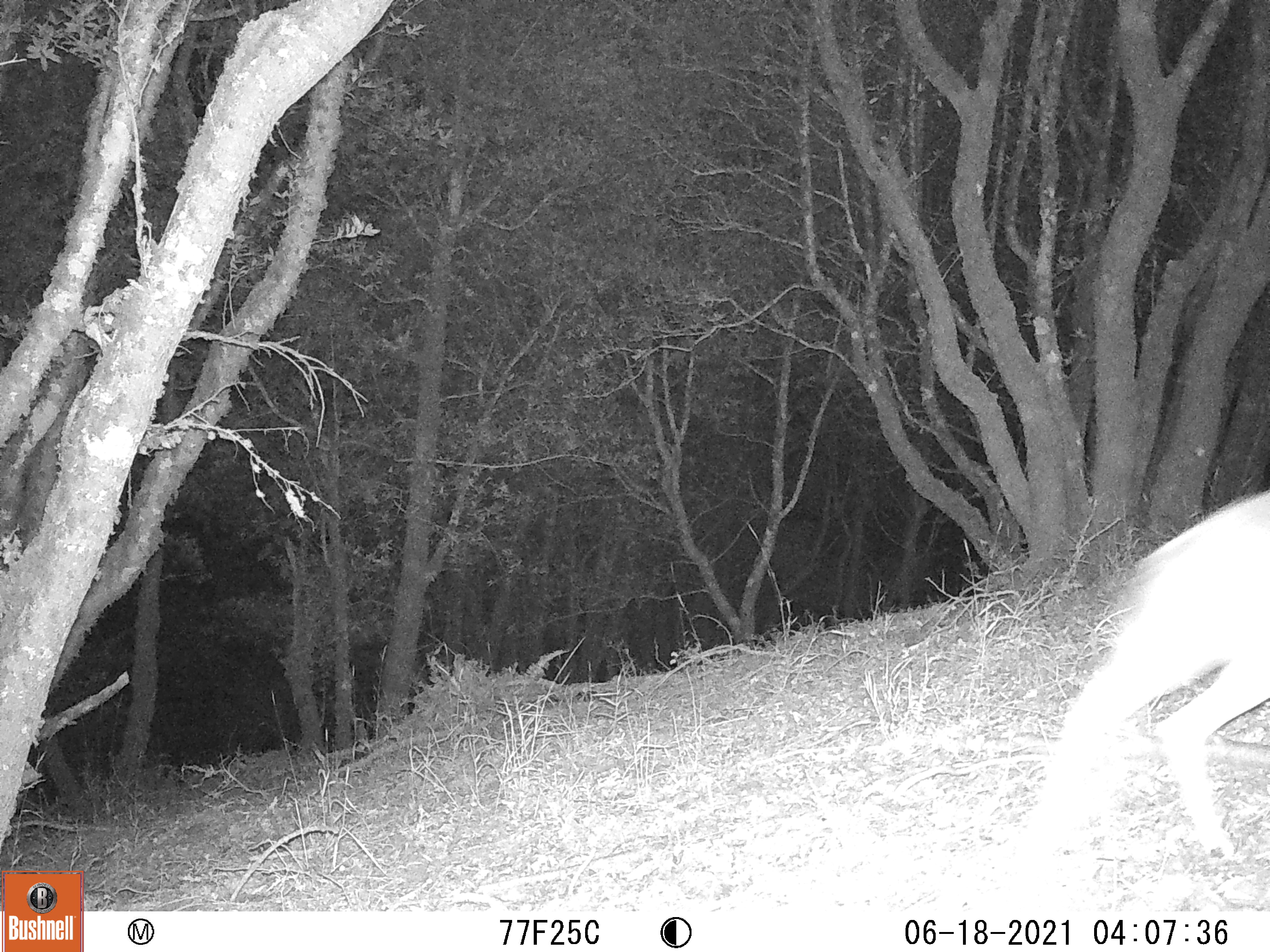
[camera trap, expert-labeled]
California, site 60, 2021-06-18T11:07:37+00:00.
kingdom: Animalia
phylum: Chordata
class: Mammalia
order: Artiodactyla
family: Cervidae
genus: Odocoileus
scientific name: Odocoileus hemionus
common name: mule deer